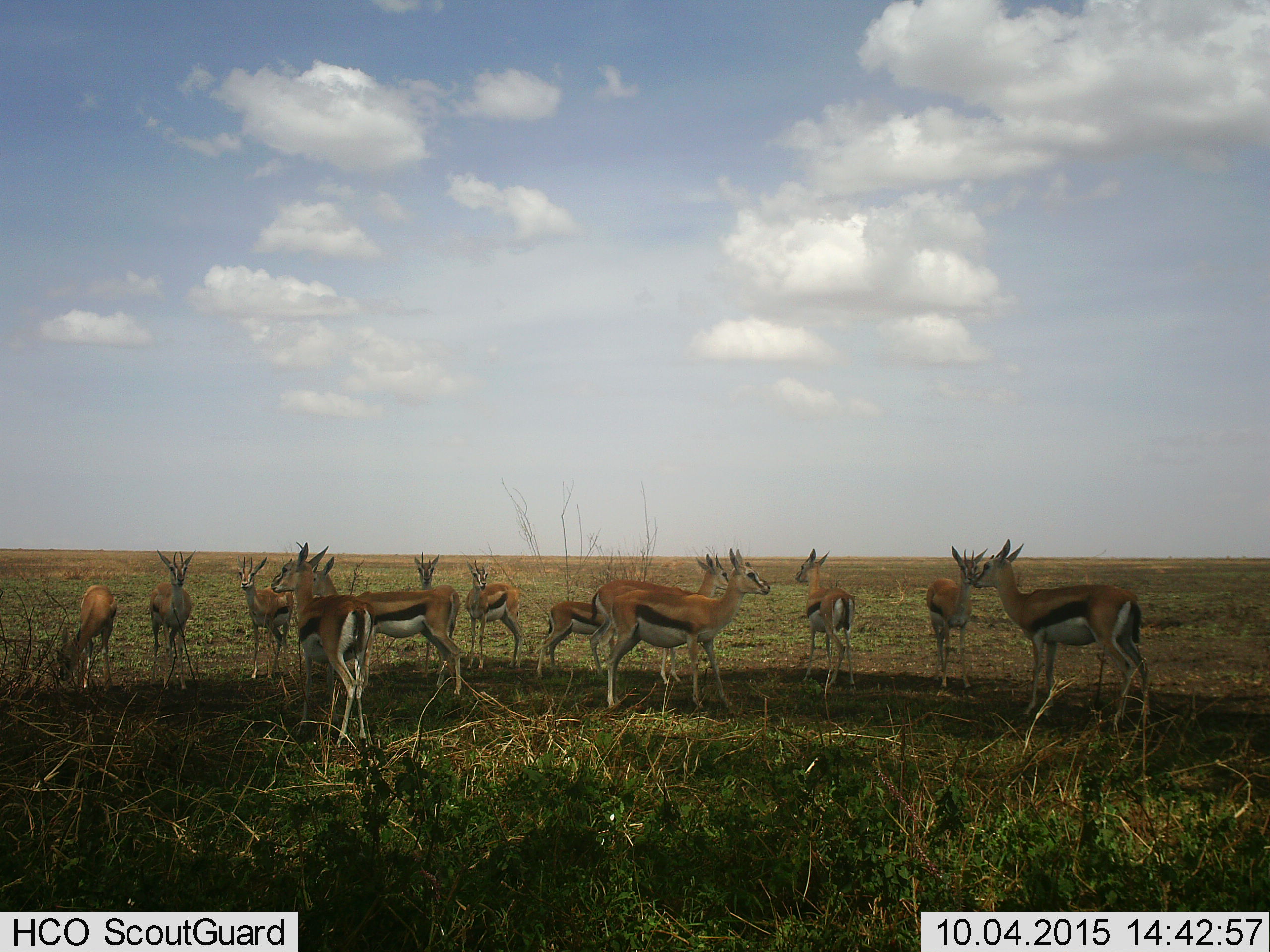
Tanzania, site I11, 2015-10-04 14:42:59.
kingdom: Animalia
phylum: Chordata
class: Mammalia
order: Artiodactyla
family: Bovidae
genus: Eudorcas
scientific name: Eudorcas thomsonii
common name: thomson's gazelle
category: gazellethomsons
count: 11-50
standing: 100%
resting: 0%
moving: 25%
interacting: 0%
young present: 38%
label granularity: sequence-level